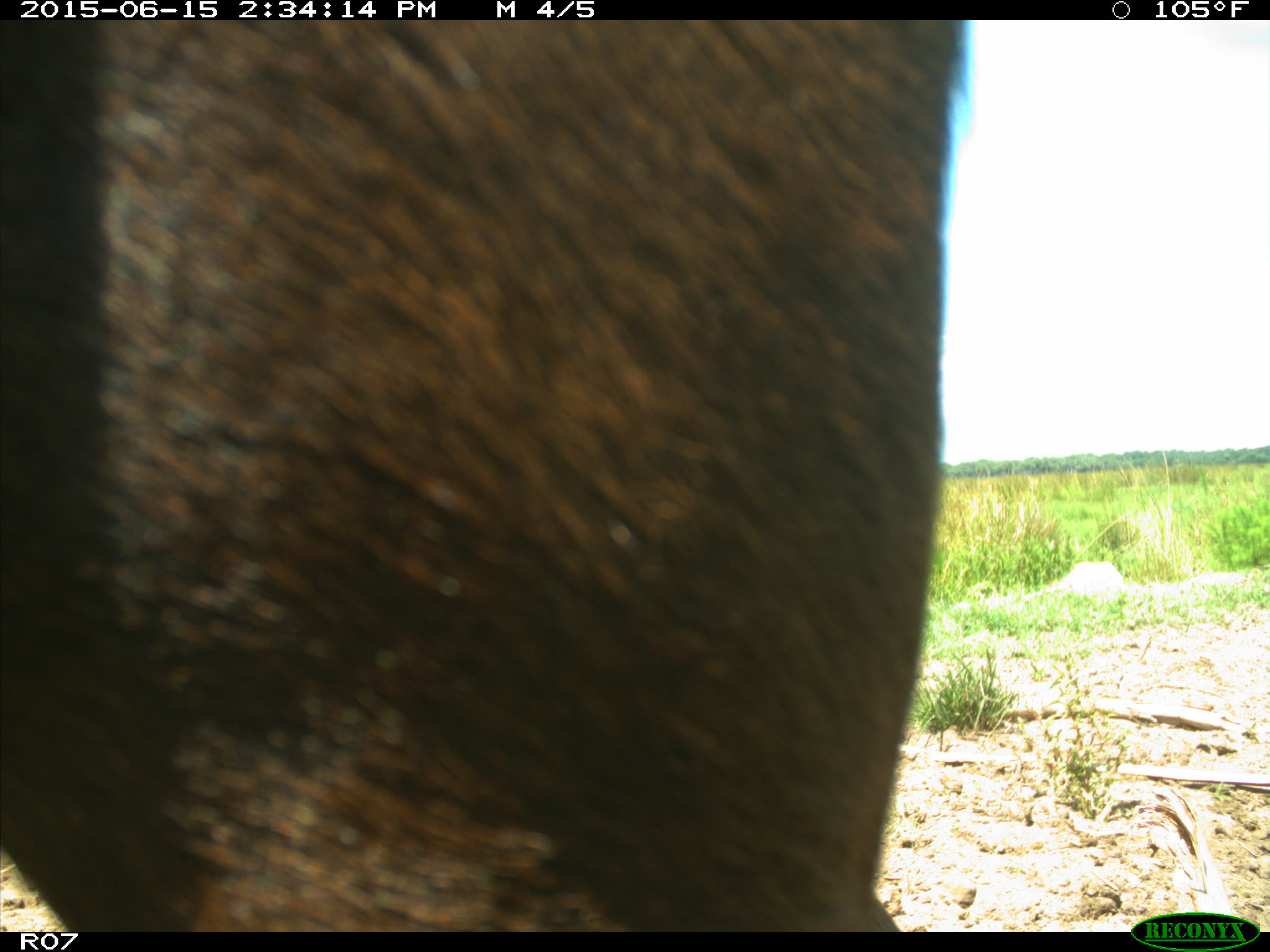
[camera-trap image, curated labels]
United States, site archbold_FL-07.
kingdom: Animalia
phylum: Chordata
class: Mammalia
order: Artiodactyla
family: Bovidae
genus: Bos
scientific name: Bos taurus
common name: domestic cow